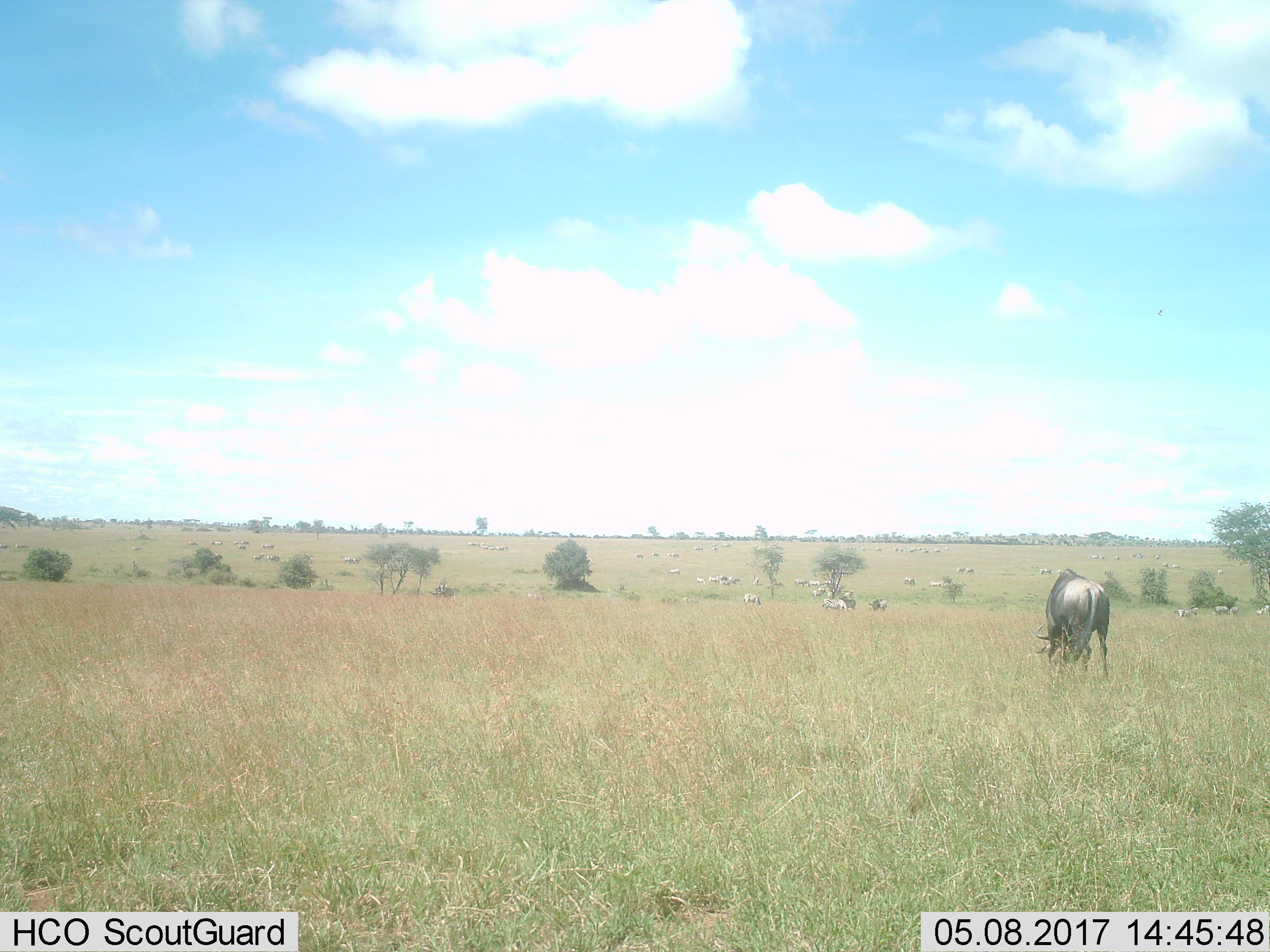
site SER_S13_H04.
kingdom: Animalia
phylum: Chordata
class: Mammalia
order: Artiodactyla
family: Bovidae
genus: Connochaetes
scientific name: Connochaetes taurinus taurinus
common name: blue wildebeest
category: wildebeestblue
Wildebeestblue (blue wildebeest) (Connochaetes taurinus taurinus), count 1. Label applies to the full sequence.